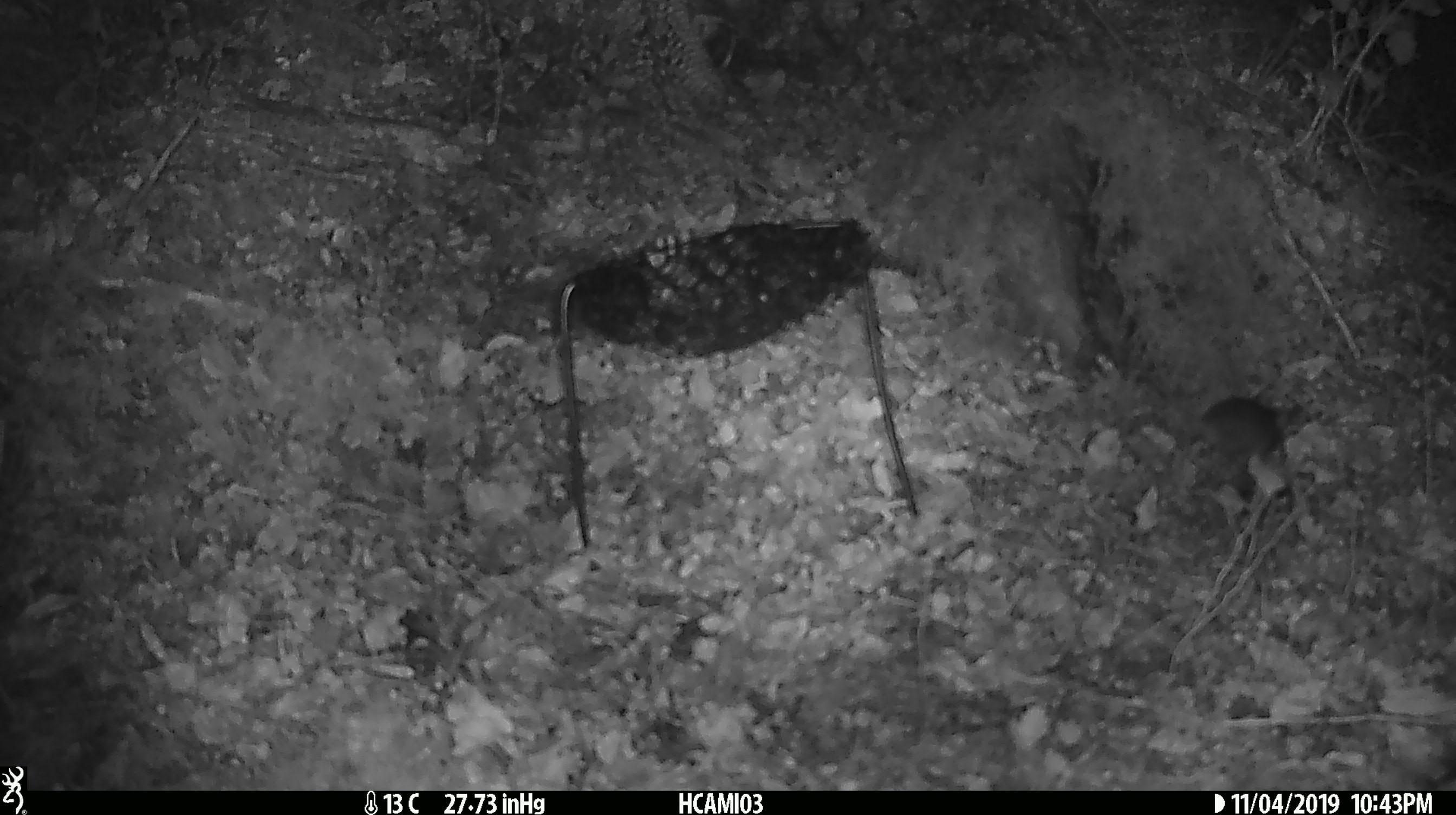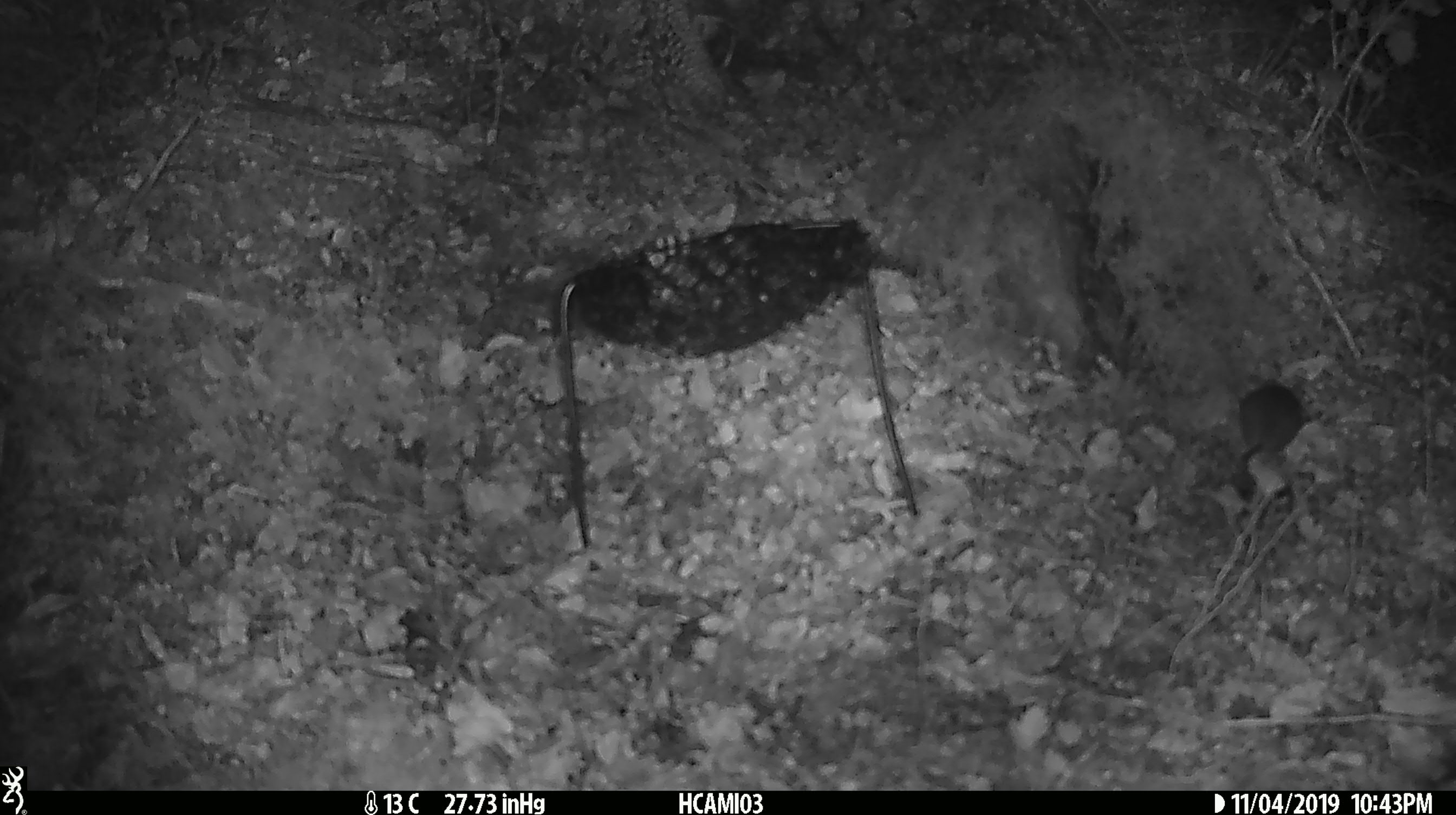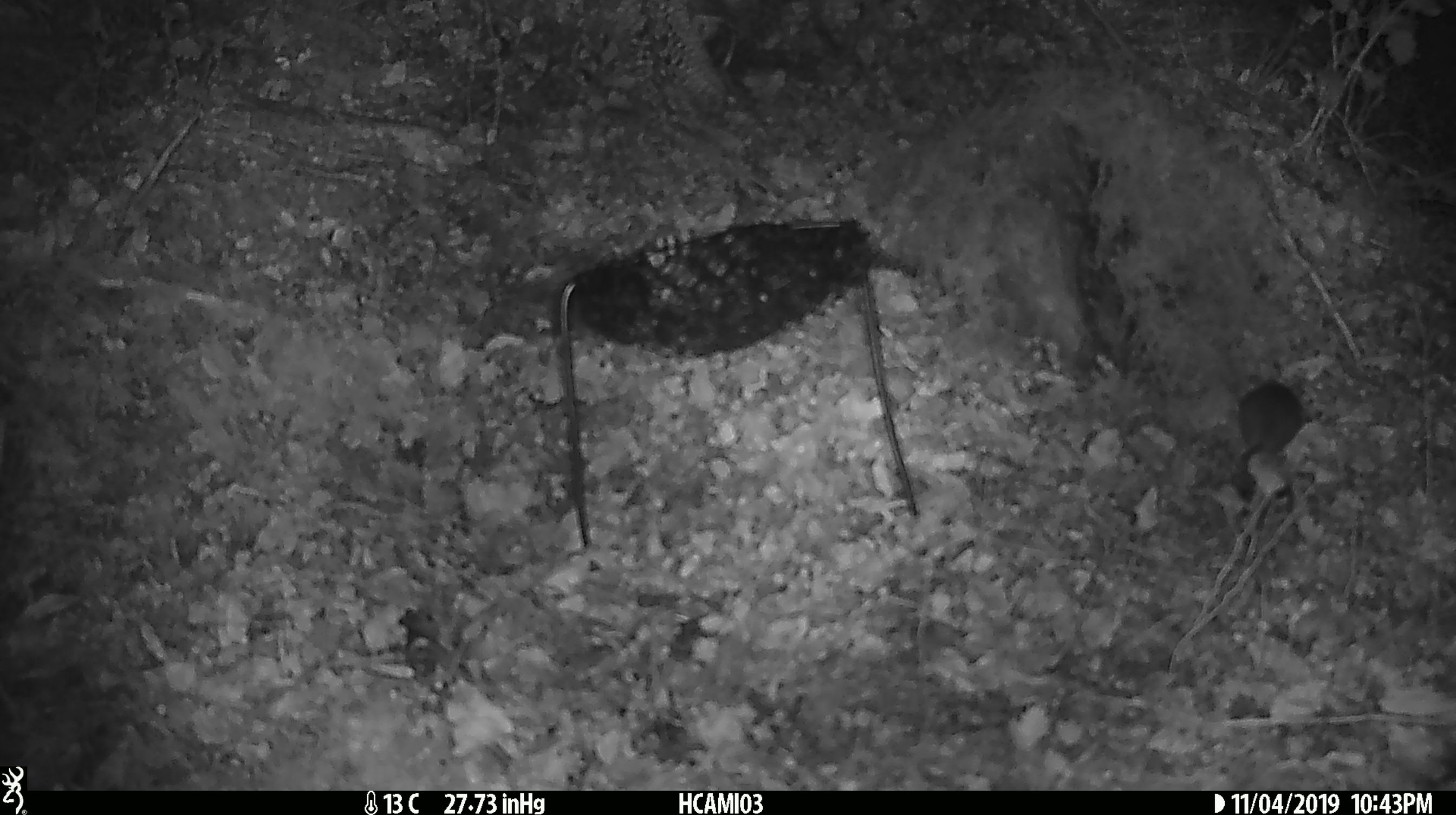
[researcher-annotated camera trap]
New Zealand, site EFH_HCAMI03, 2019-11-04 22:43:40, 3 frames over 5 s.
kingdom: Animalia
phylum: Chordata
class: Mammalia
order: Rodentia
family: Muridae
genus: Mus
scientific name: Mus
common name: mouse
Mouse (Mus).